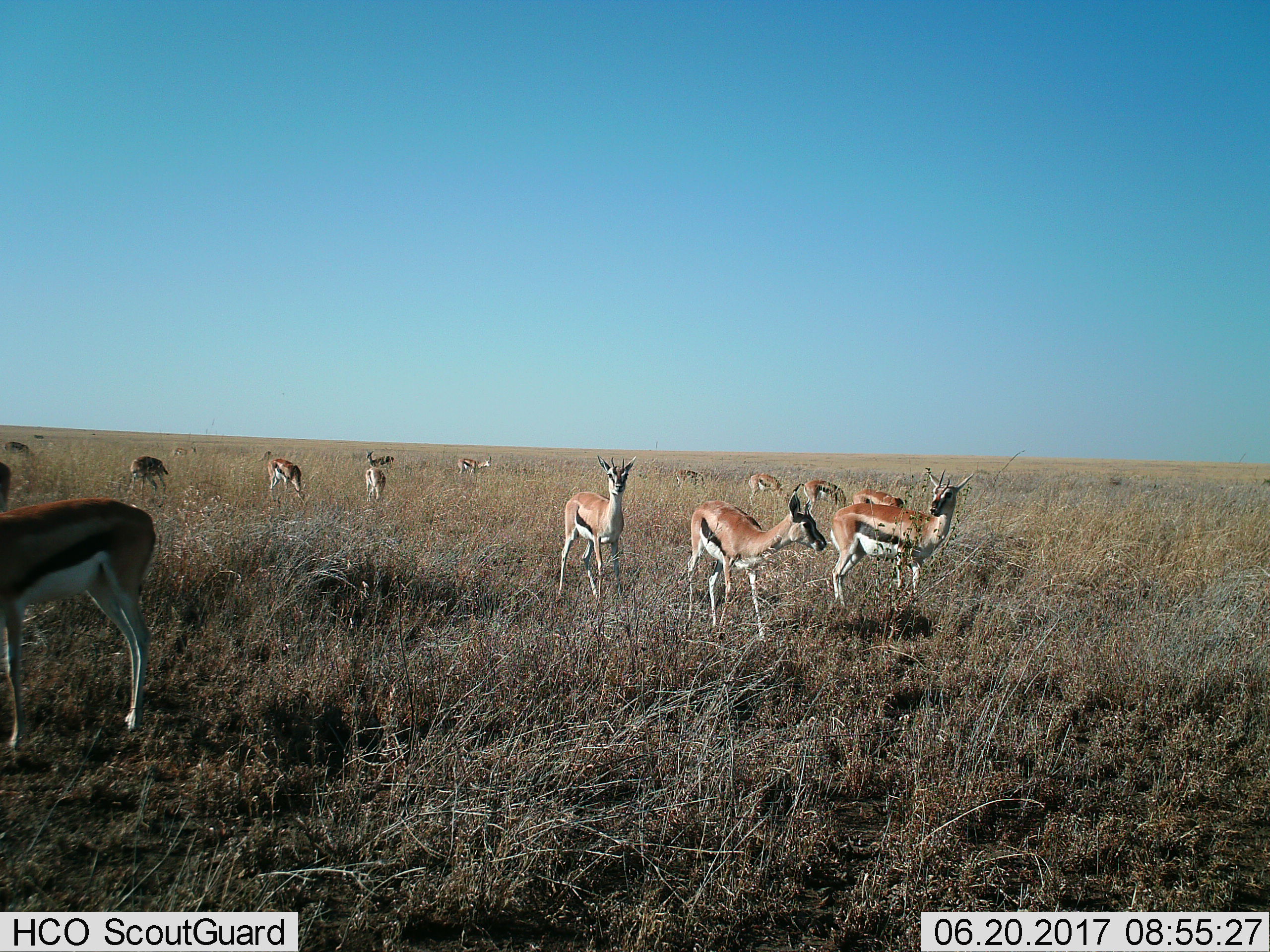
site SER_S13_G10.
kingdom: Animalia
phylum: Chordata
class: Mammalia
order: Artiodactyla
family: Bovidae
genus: Eudorcas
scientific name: Eudorcas thomsonii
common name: thomson's gazelle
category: gazellethomsons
Gazellethomsons (thomson's gazelle) (Eudorcas thomsonii), count 11-50. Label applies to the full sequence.